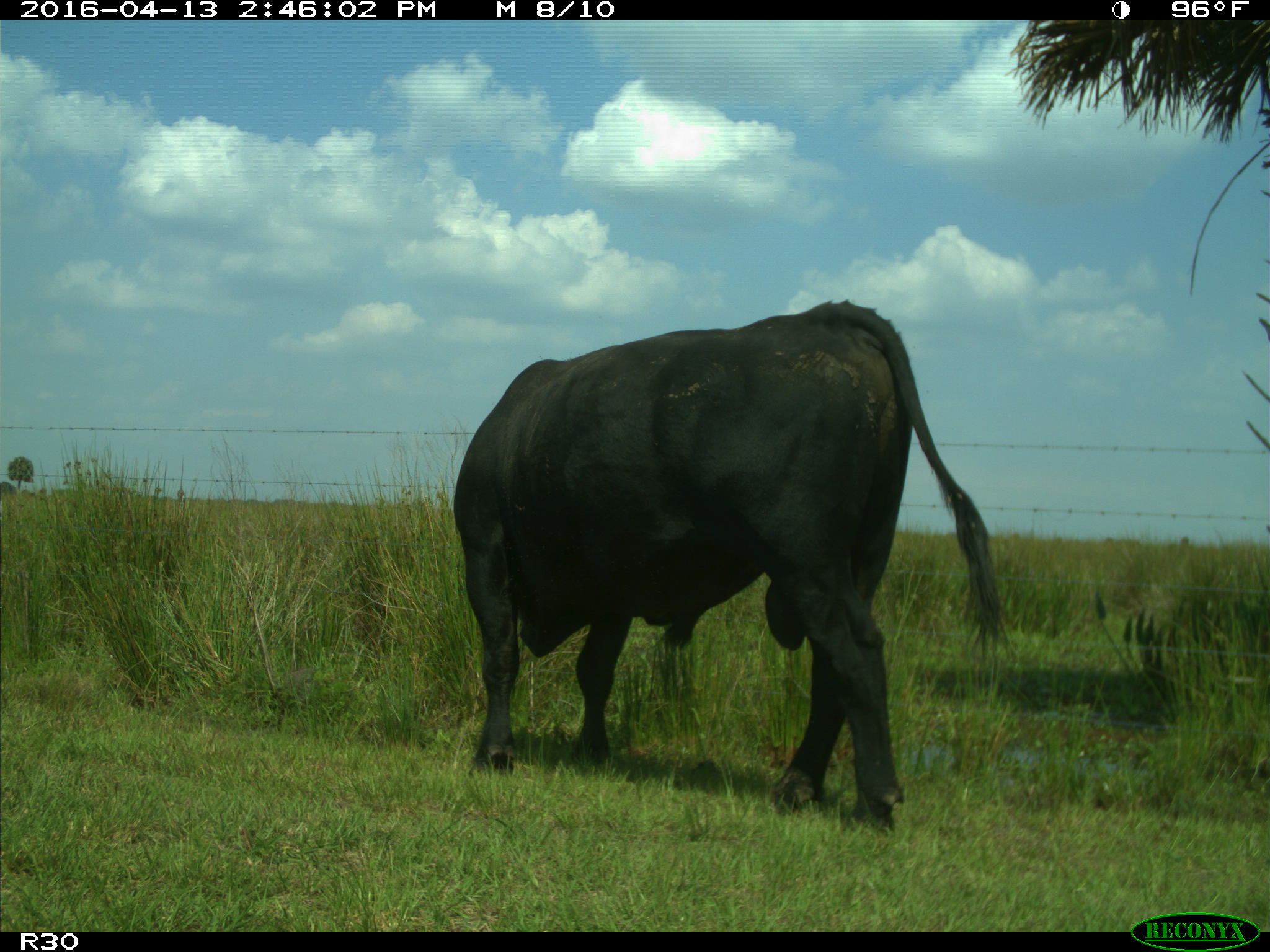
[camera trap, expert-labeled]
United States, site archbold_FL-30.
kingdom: Animalia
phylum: Chordata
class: Mammalia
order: Artiodactyla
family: Bovidae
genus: Bos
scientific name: Bos taurus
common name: domestic cow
Bos taurus (domestic cow).